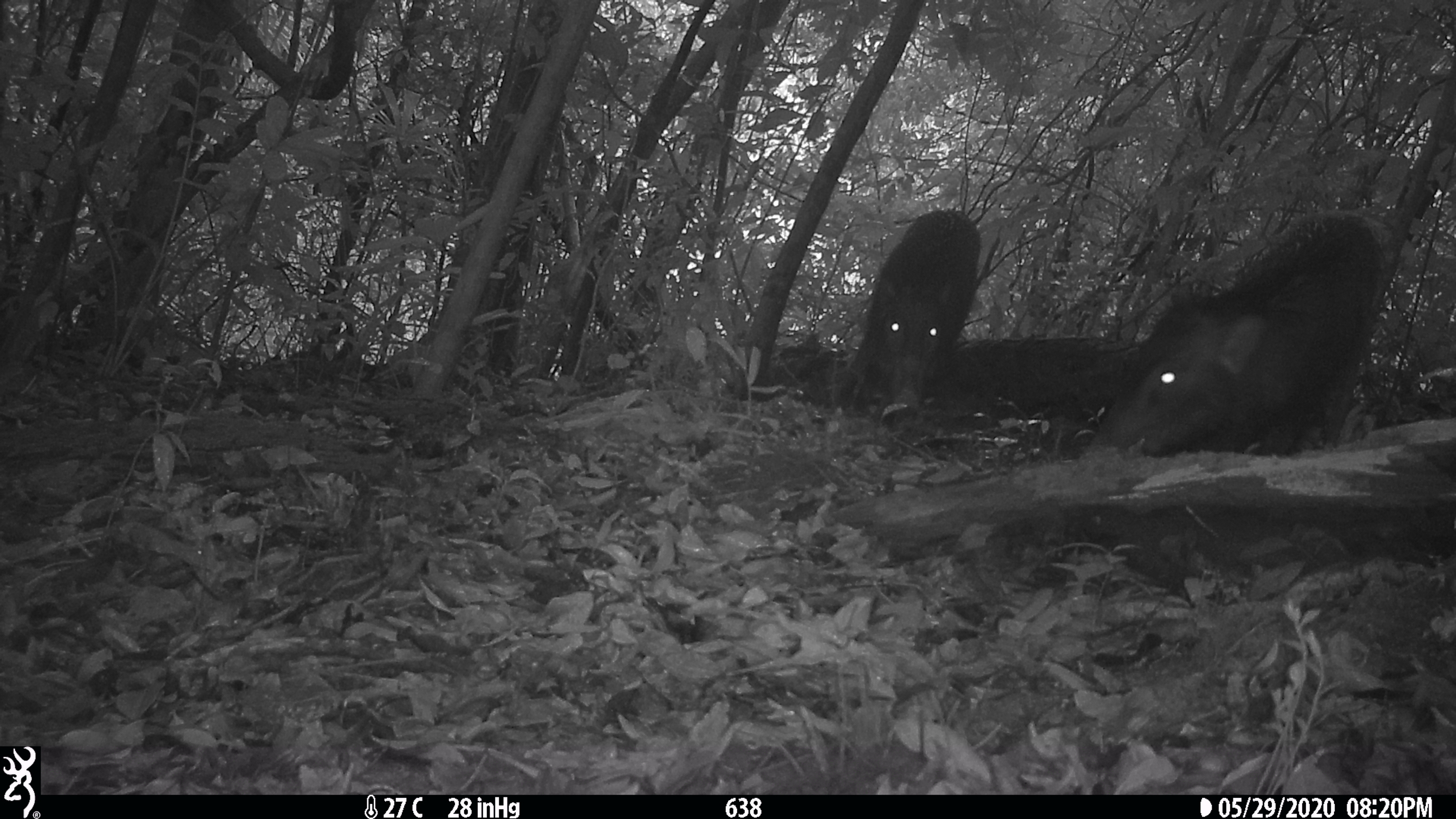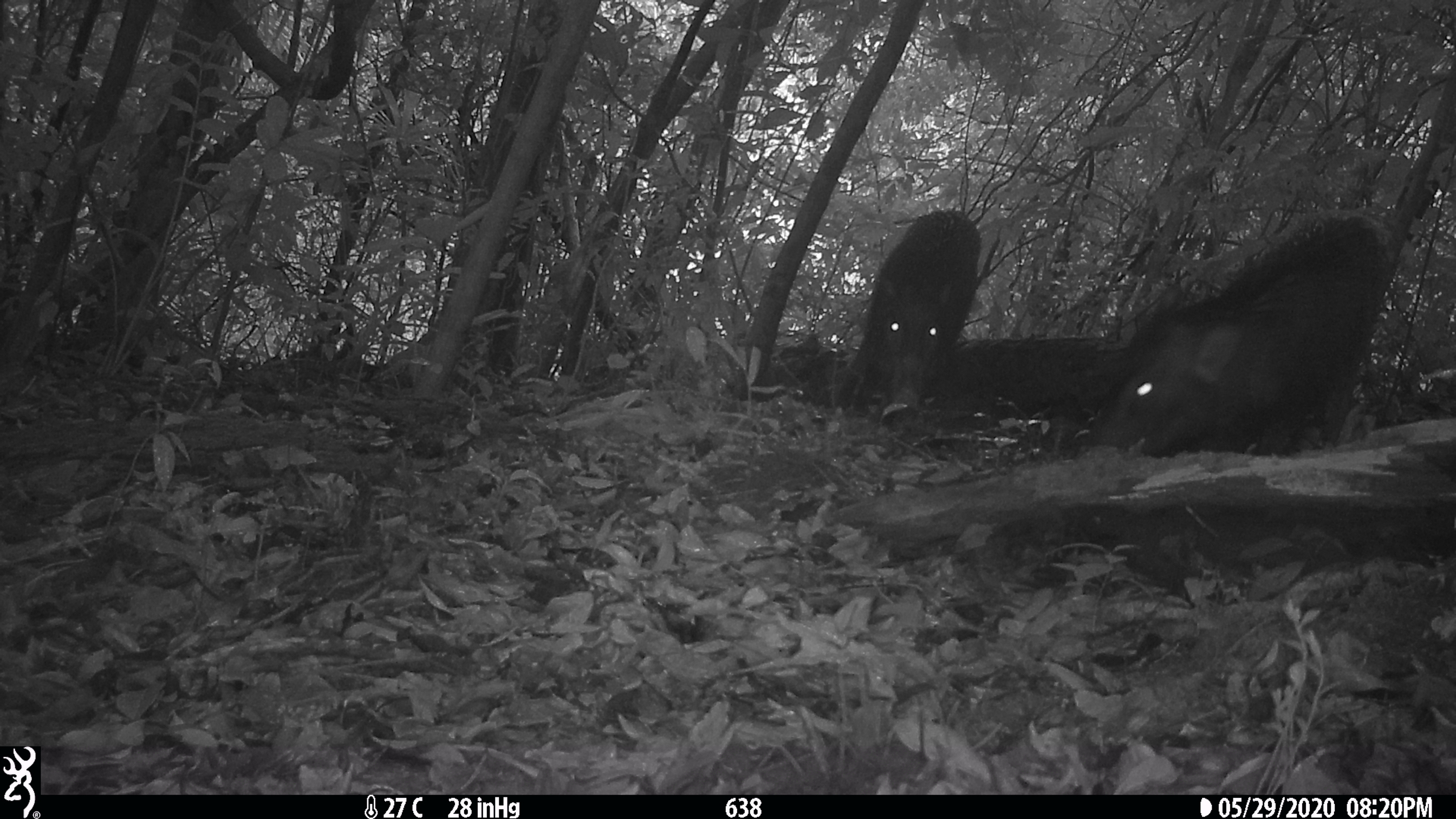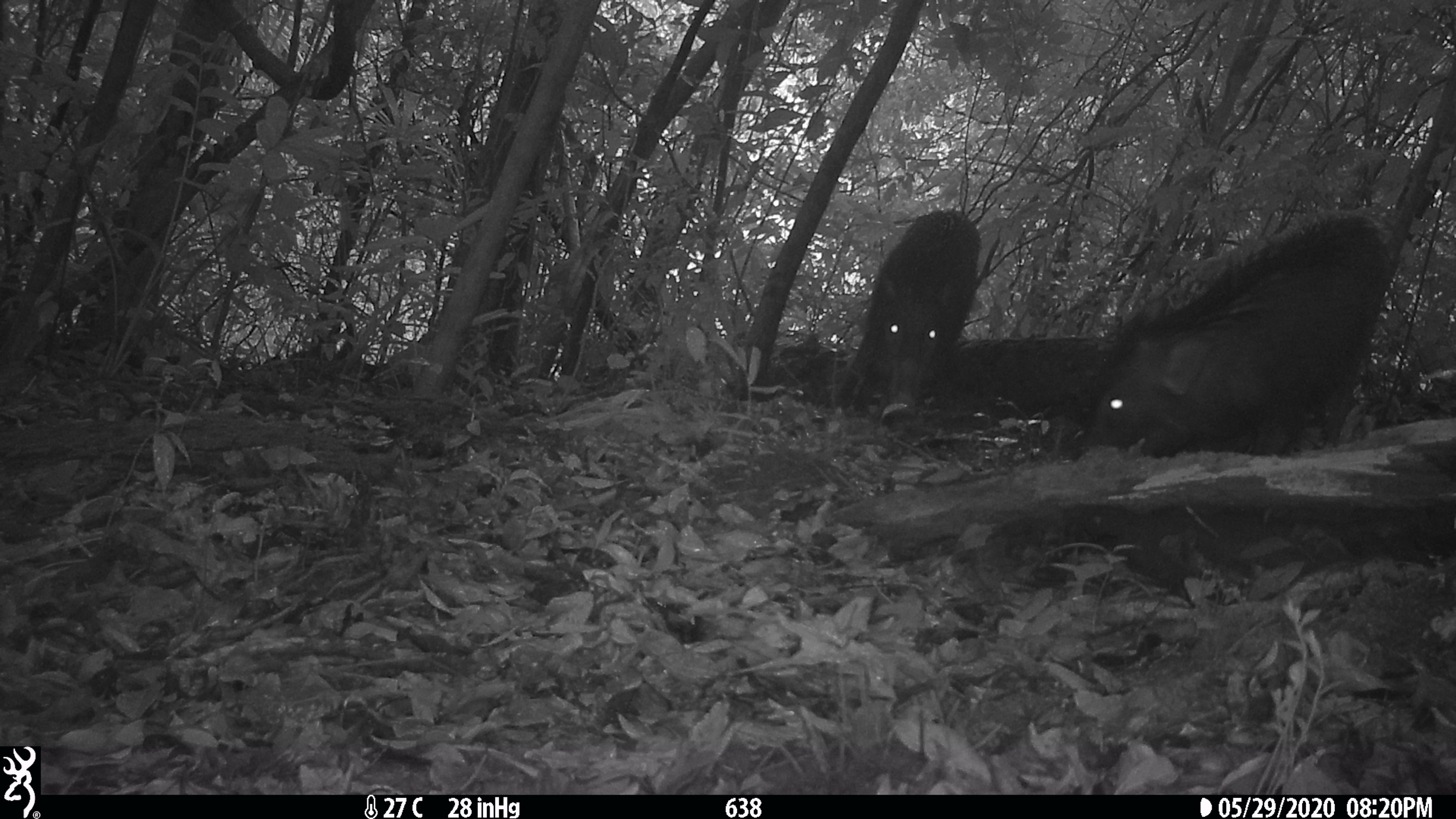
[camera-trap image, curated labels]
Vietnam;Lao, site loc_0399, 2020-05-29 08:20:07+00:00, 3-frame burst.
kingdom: Animalia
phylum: Chordata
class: Mammalia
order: Artiodactyla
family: Suidae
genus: Sus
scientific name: Sus scrofa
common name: eurasian wild pig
Eurasian wild pig (Sus scrofa). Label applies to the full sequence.